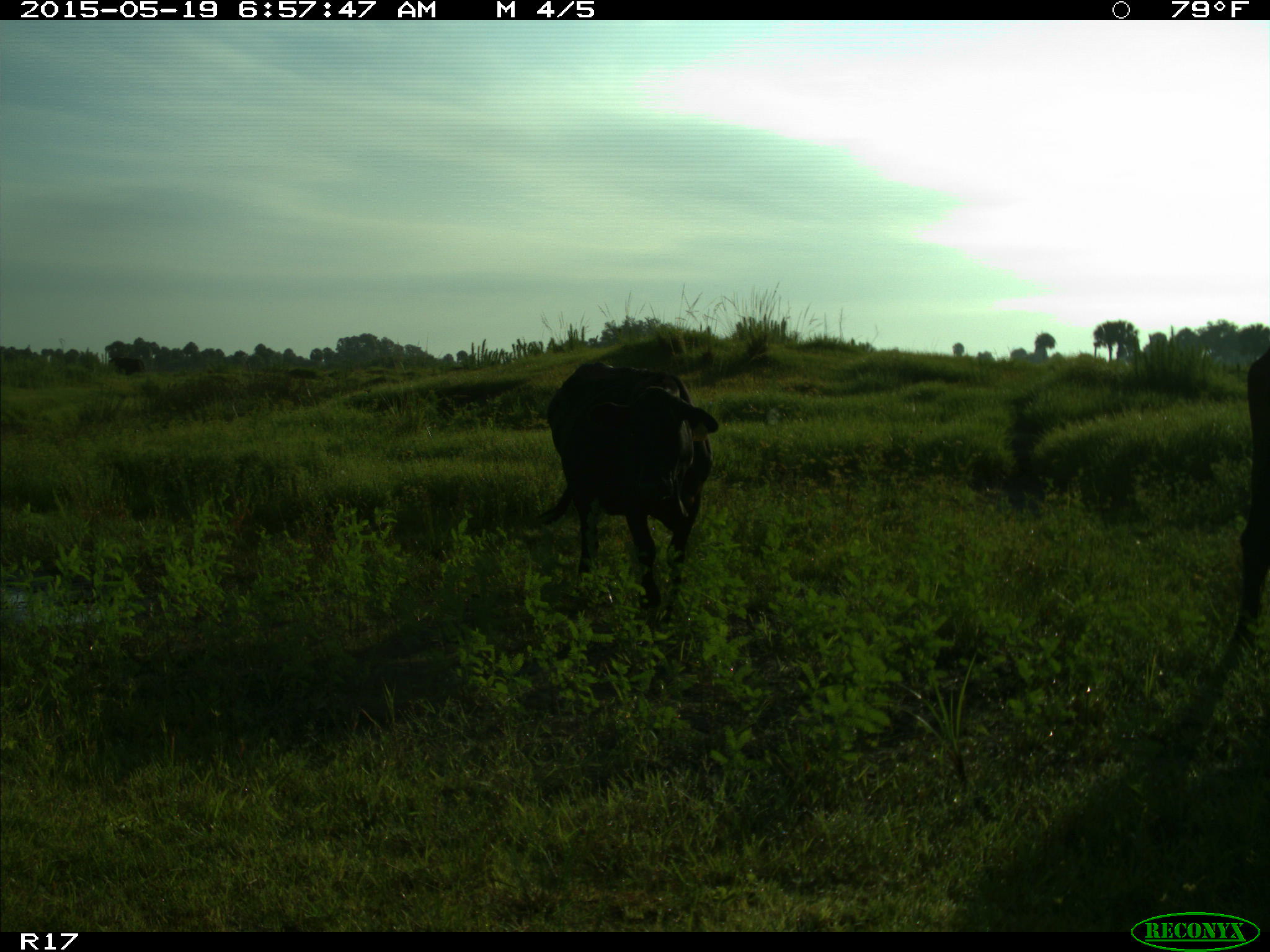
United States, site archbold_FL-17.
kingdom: Animalia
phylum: Chordata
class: Mammalia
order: Artiodactyla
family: Bovidae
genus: Bos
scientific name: Bos taurus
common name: domestic cow